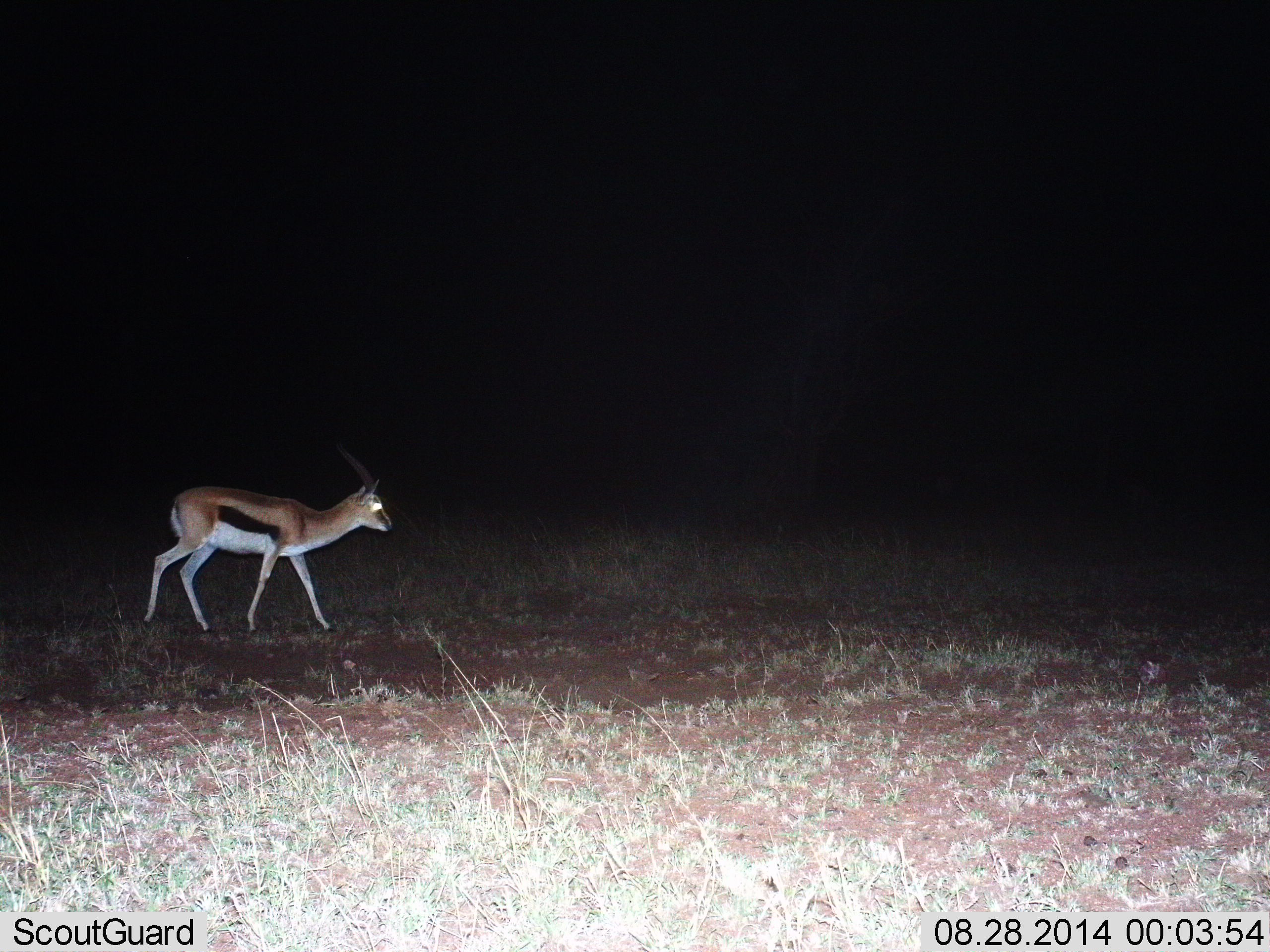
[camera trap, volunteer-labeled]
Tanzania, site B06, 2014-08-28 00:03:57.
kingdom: Animalia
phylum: Chordata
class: Mammalia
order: Artiodactyla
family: Bovidae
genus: Eudorcas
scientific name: Eudorcas thomsonii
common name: thomson's gazelle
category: gazellethomsons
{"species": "gazellethomsons (thomson's gazelle) (Eudorcas thomsonii)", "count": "1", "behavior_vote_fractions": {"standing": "10%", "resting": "0%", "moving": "90%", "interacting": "0%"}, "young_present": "0%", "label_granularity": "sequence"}